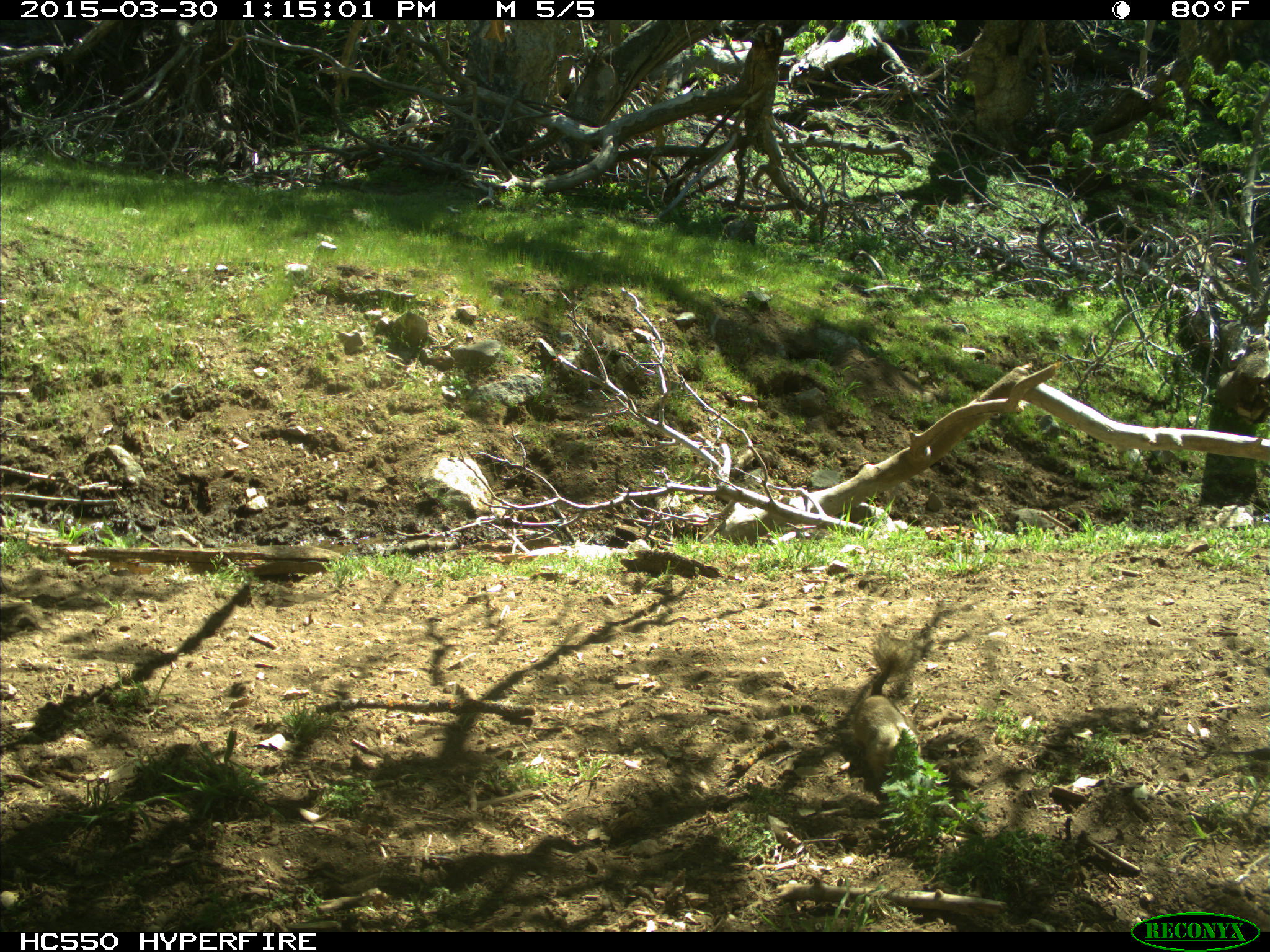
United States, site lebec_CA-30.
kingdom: Animalia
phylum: Chordata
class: Mammalia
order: Rodentia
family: Sciuridae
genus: Otospermophilus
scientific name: Otospermophilus beecheyi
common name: california ground squirrel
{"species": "Otospermophilus beecheyi (california ground squirrel)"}